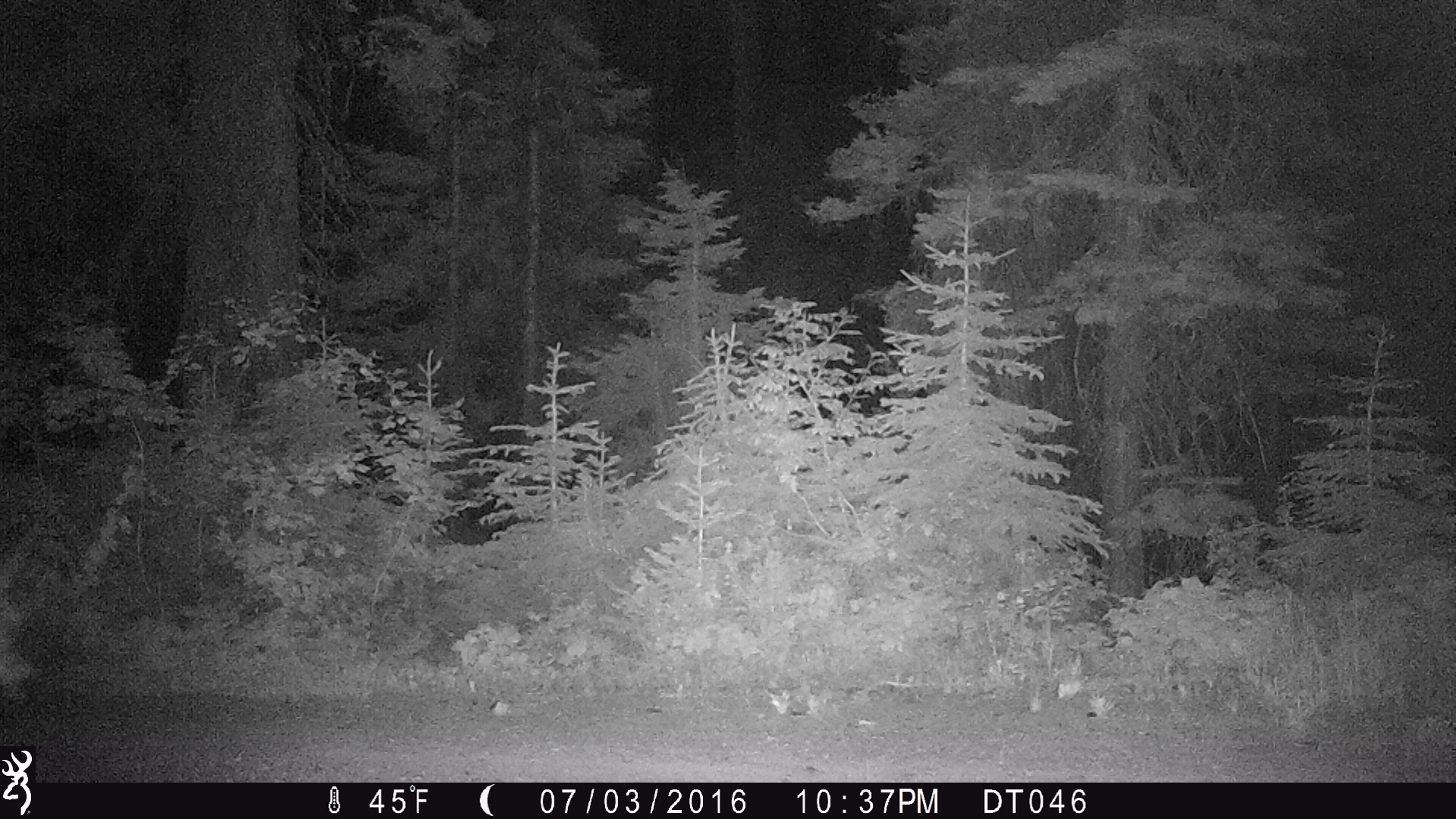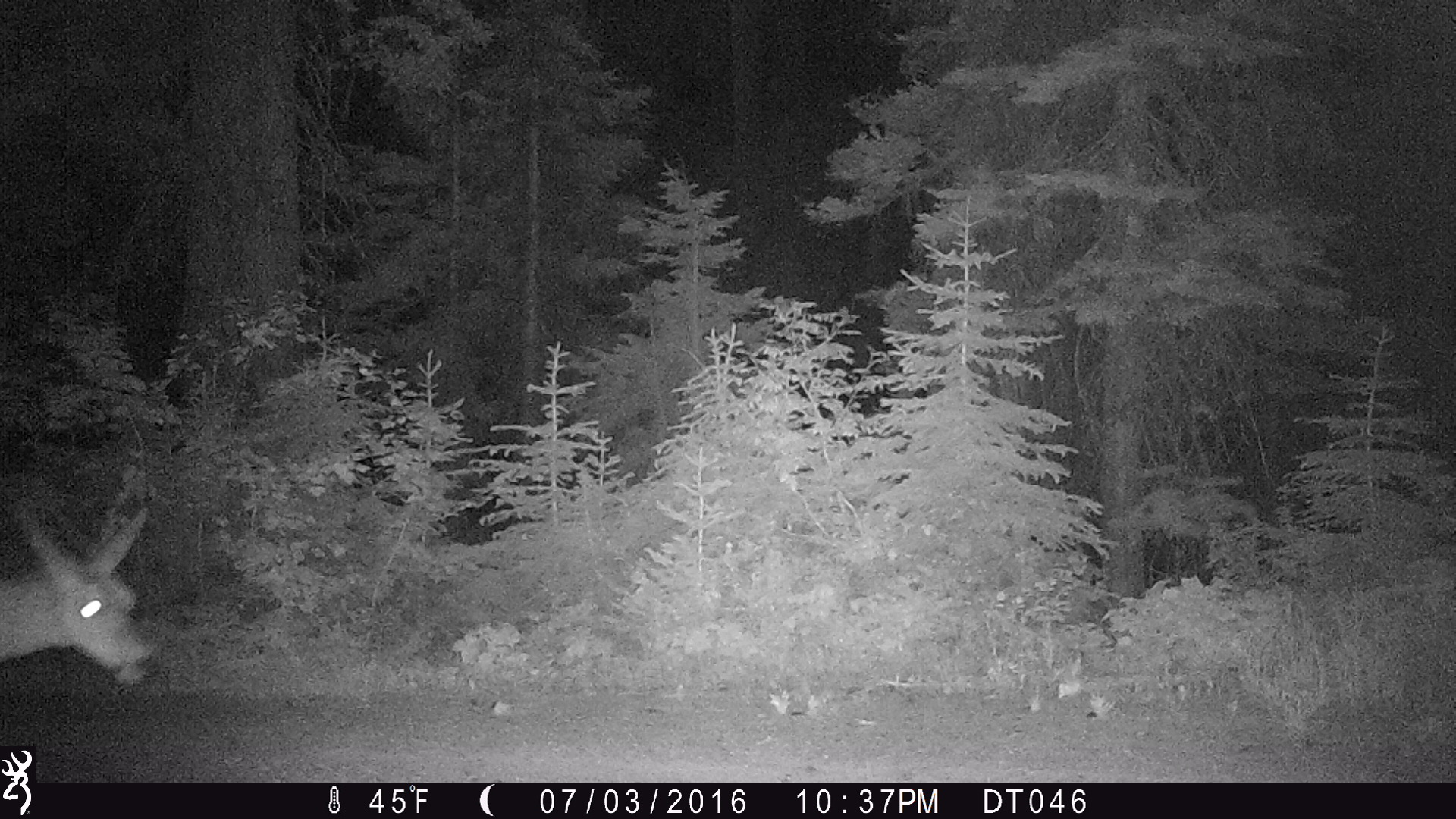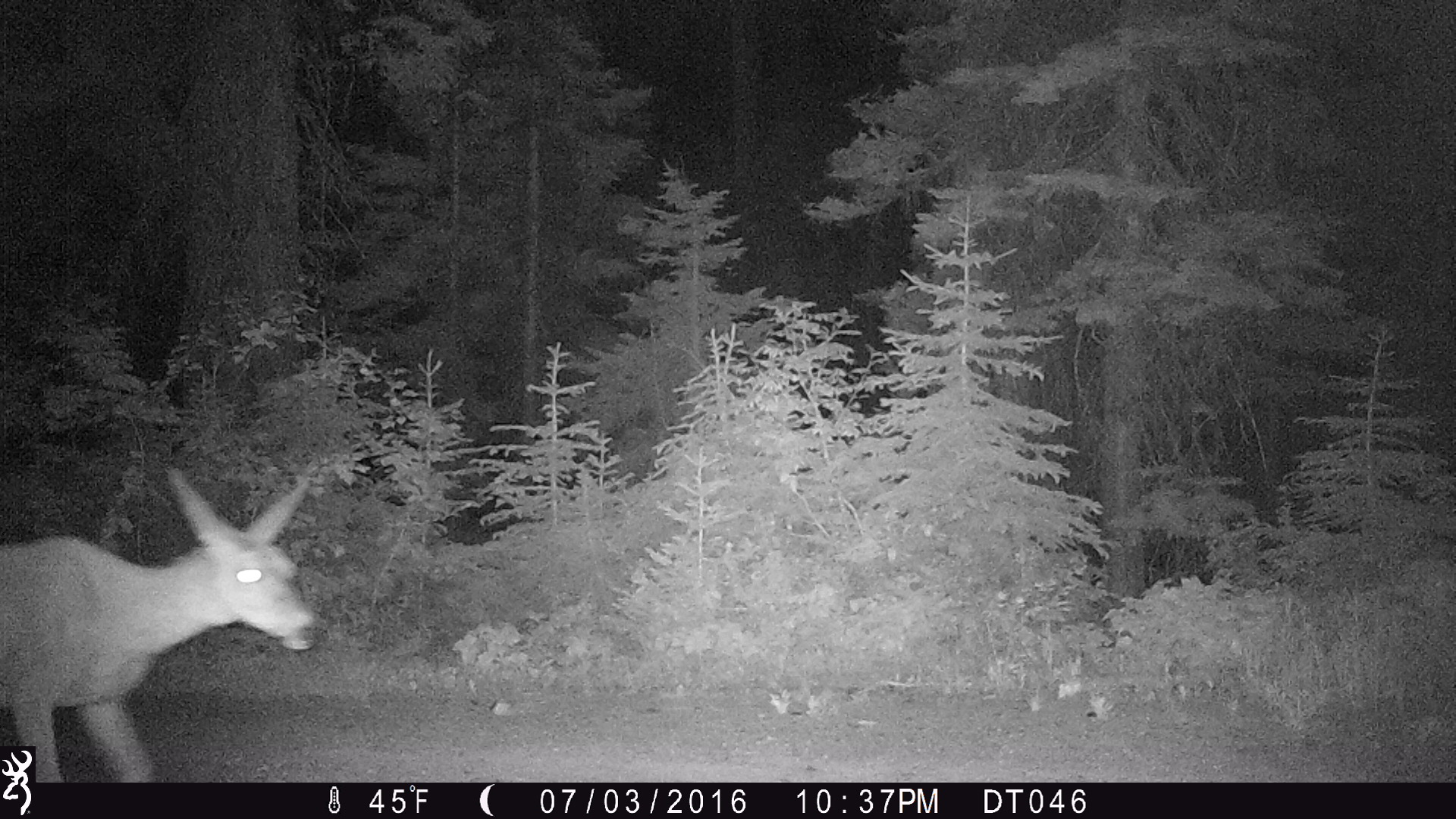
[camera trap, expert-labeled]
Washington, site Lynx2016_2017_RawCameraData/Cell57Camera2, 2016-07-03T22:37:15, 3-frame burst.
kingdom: Animalia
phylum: Chordata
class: Mammalia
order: Artiodactyla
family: Cervidae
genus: Odocoileus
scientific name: Odocoileus hemionus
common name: mule deer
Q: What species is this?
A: Odocoileus hemionus (mule deer).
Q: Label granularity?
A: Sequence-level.